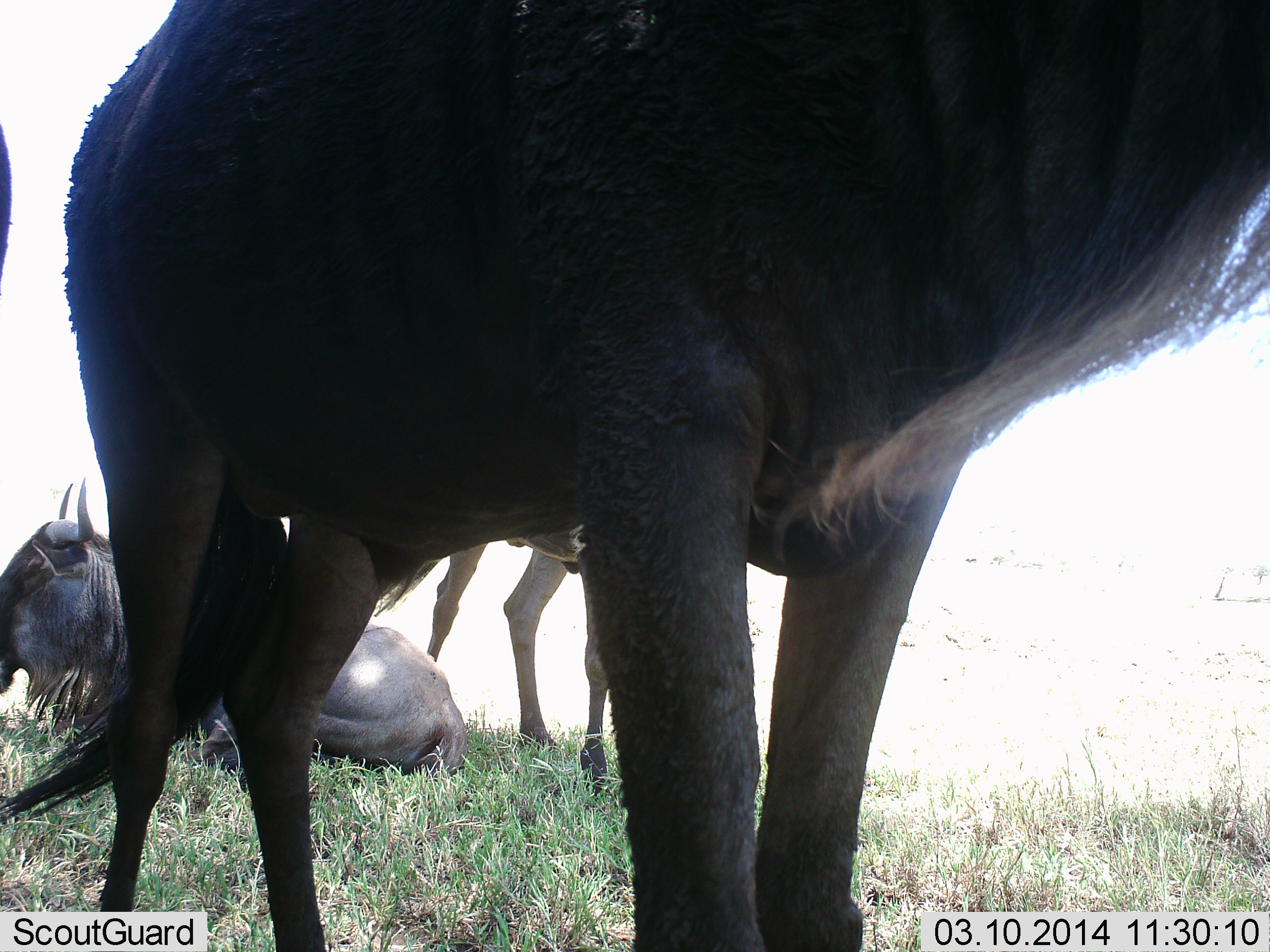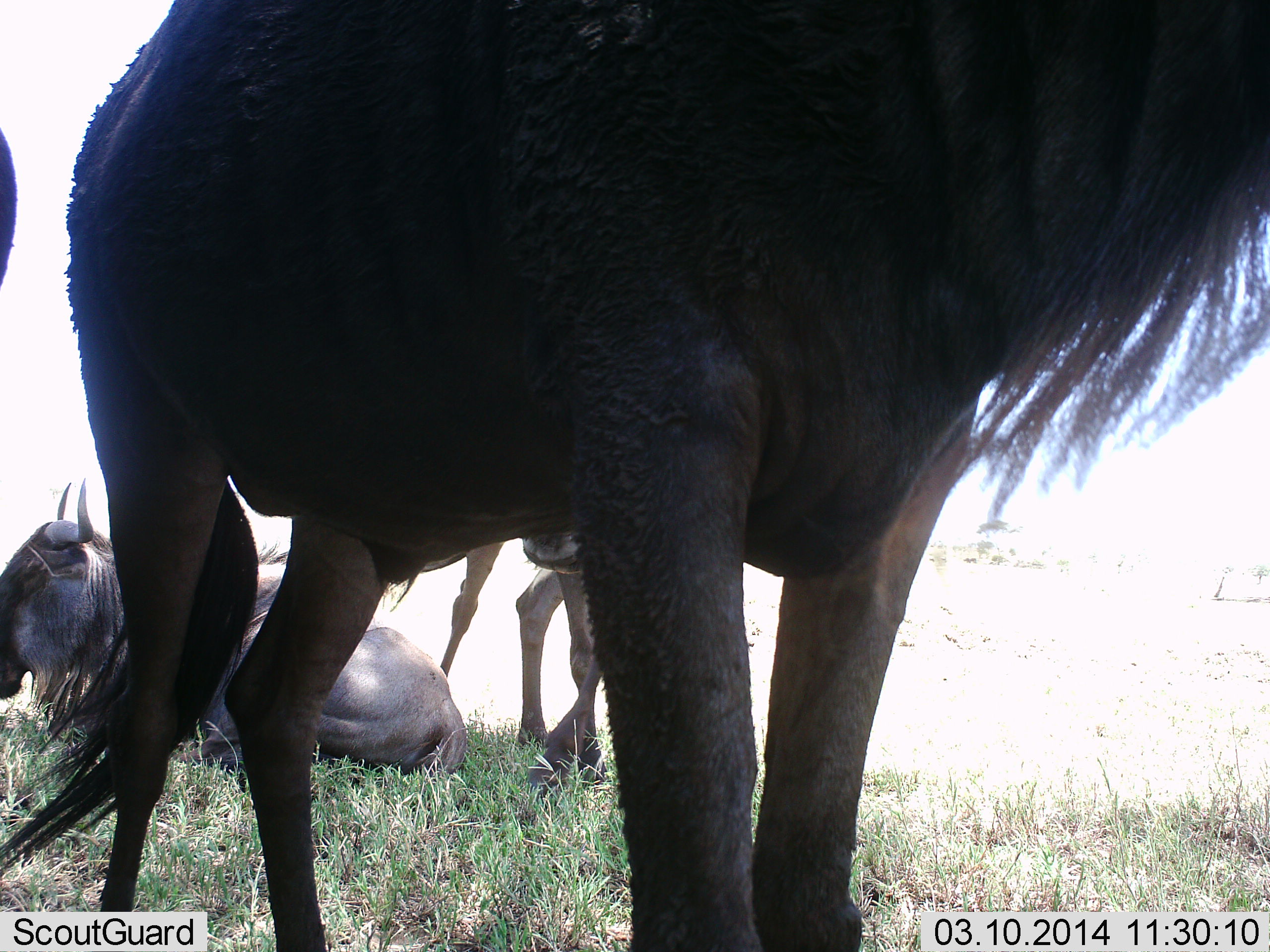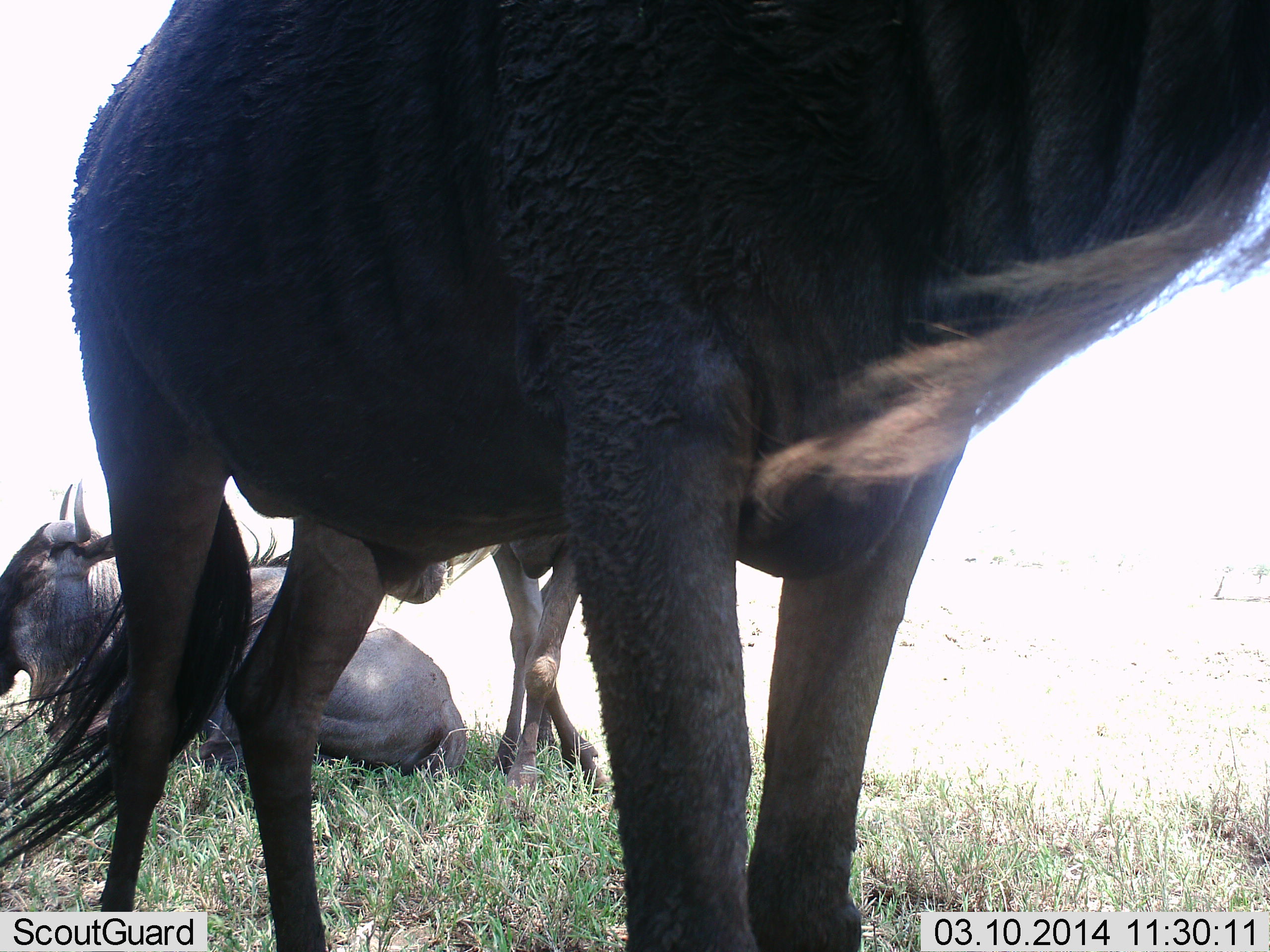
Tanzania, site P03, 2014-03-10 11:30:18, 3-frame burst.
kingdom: Animalia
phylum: Chordata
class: Mammalia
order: Artiodactyla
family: Bovidae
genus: Connochaetes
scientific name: Connochaetes taurinus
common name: blue wildebeest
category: wildebeest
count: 4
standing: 90%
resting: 100%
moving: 0%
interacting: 10%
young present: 0%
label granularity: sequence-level